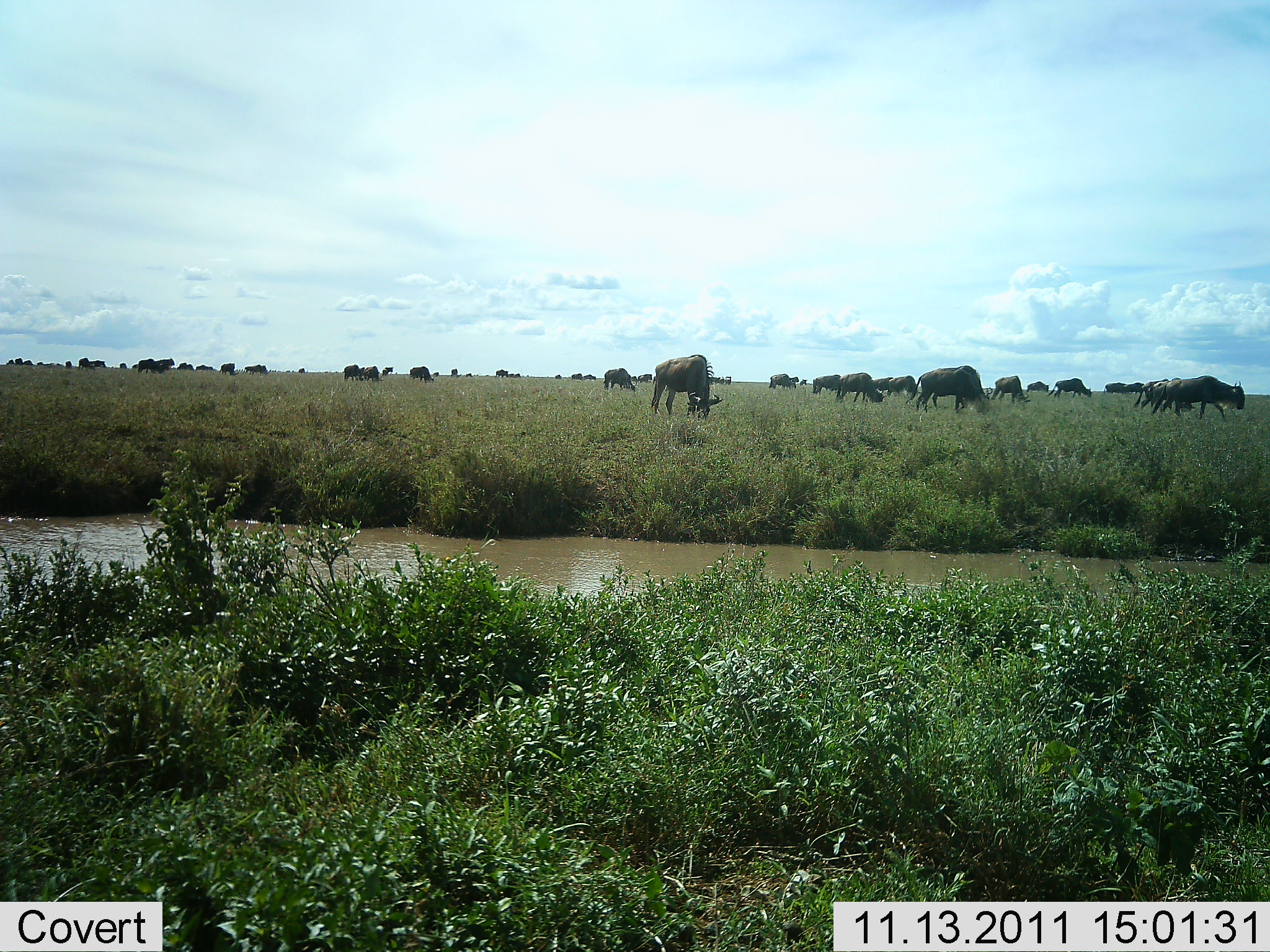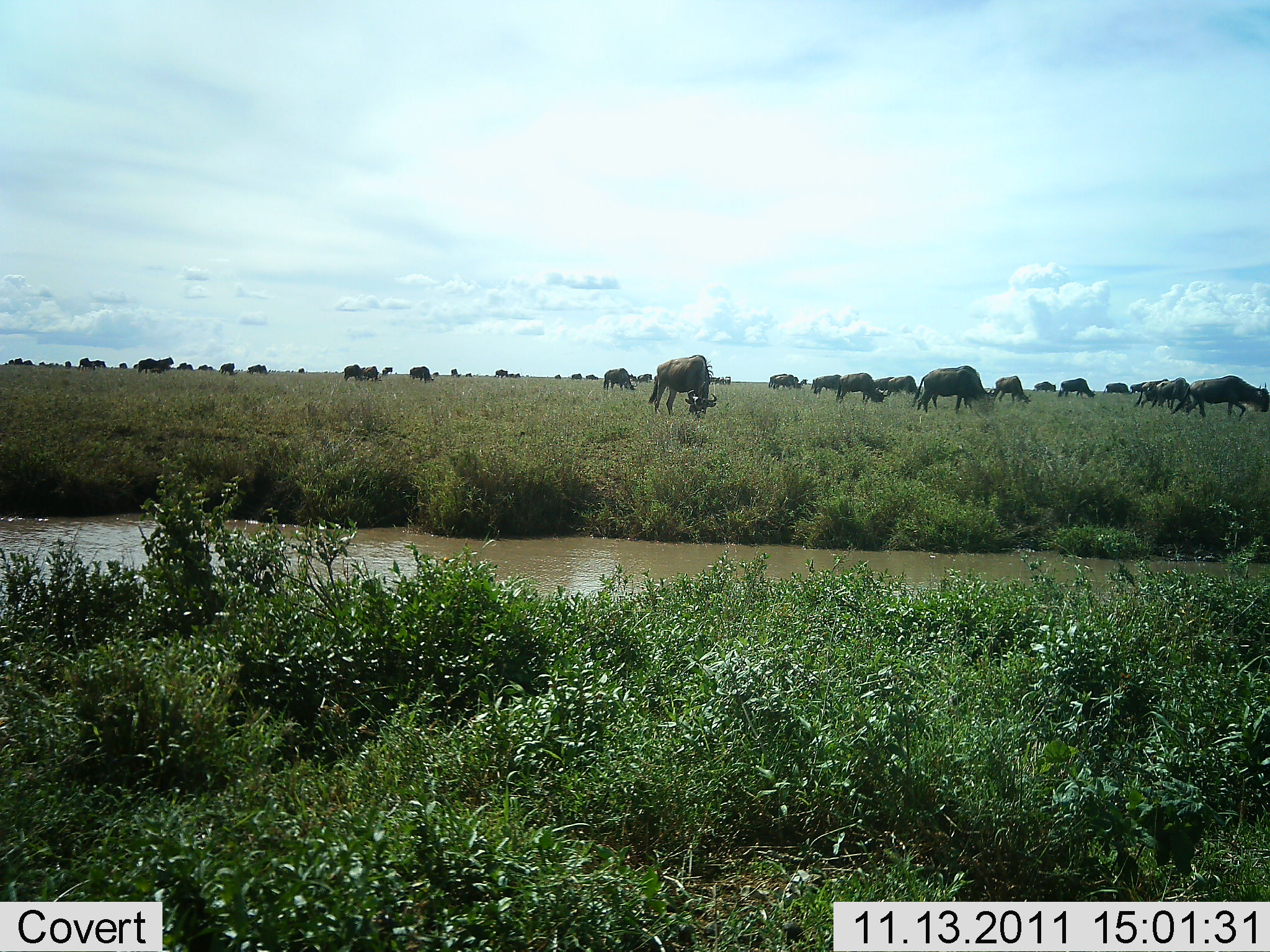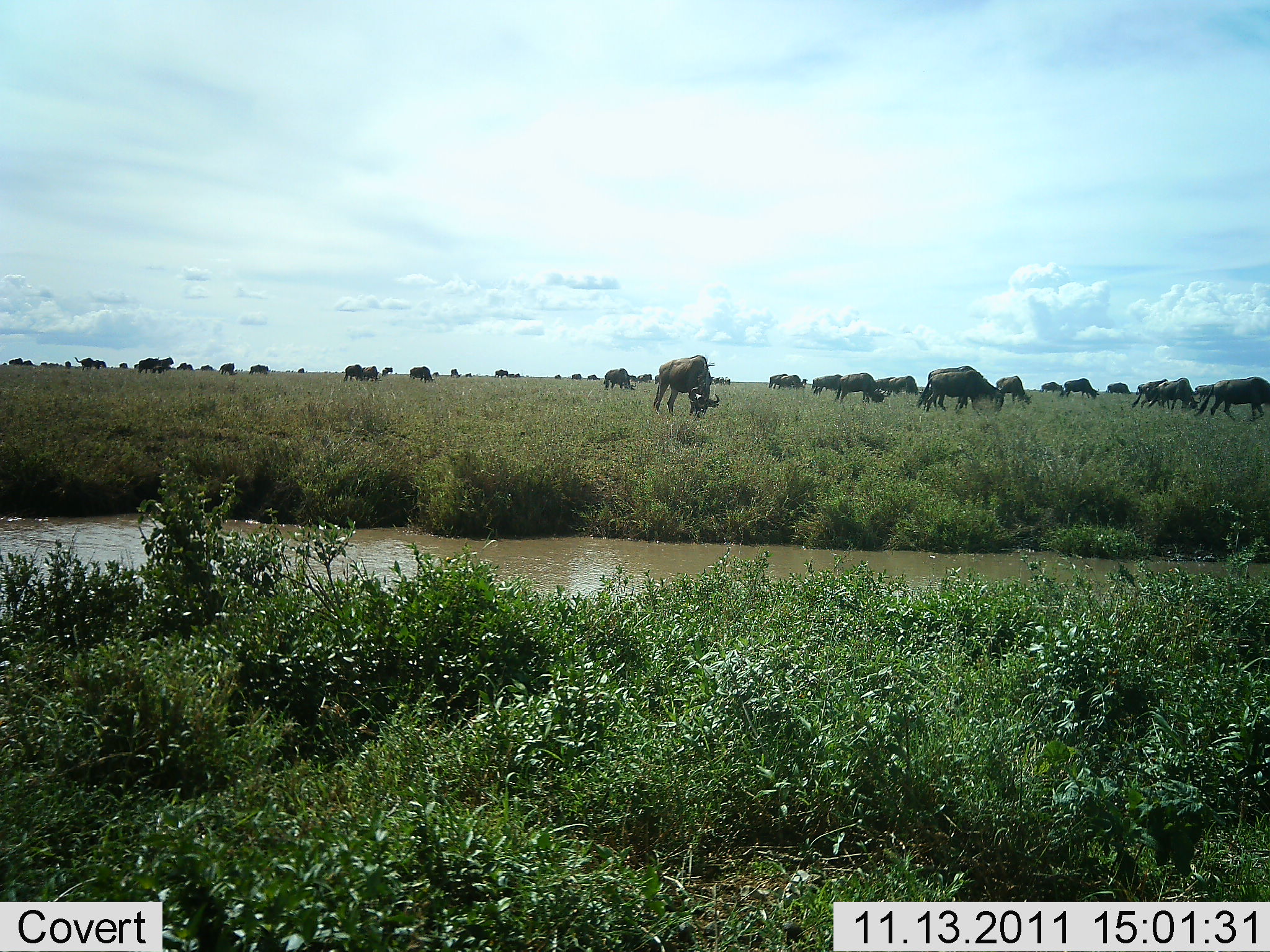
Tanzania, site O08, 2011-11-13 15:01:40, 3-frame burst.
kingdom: Animalia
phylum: Chordata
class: Mammalia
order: Artiodactyla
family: Bovidae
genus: Connochaetes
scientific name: Connochaetes taurinus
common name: blue wildebeest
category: wildebeest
Wildebeest (blue wildebeest) (Connochaetes taurinus), count 11-50. Behavior (volunteer vote fractions): standing 25%, resting 0%, moving 50%, interacting 0%. Young present (vote fraction): 0%. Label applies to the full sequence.